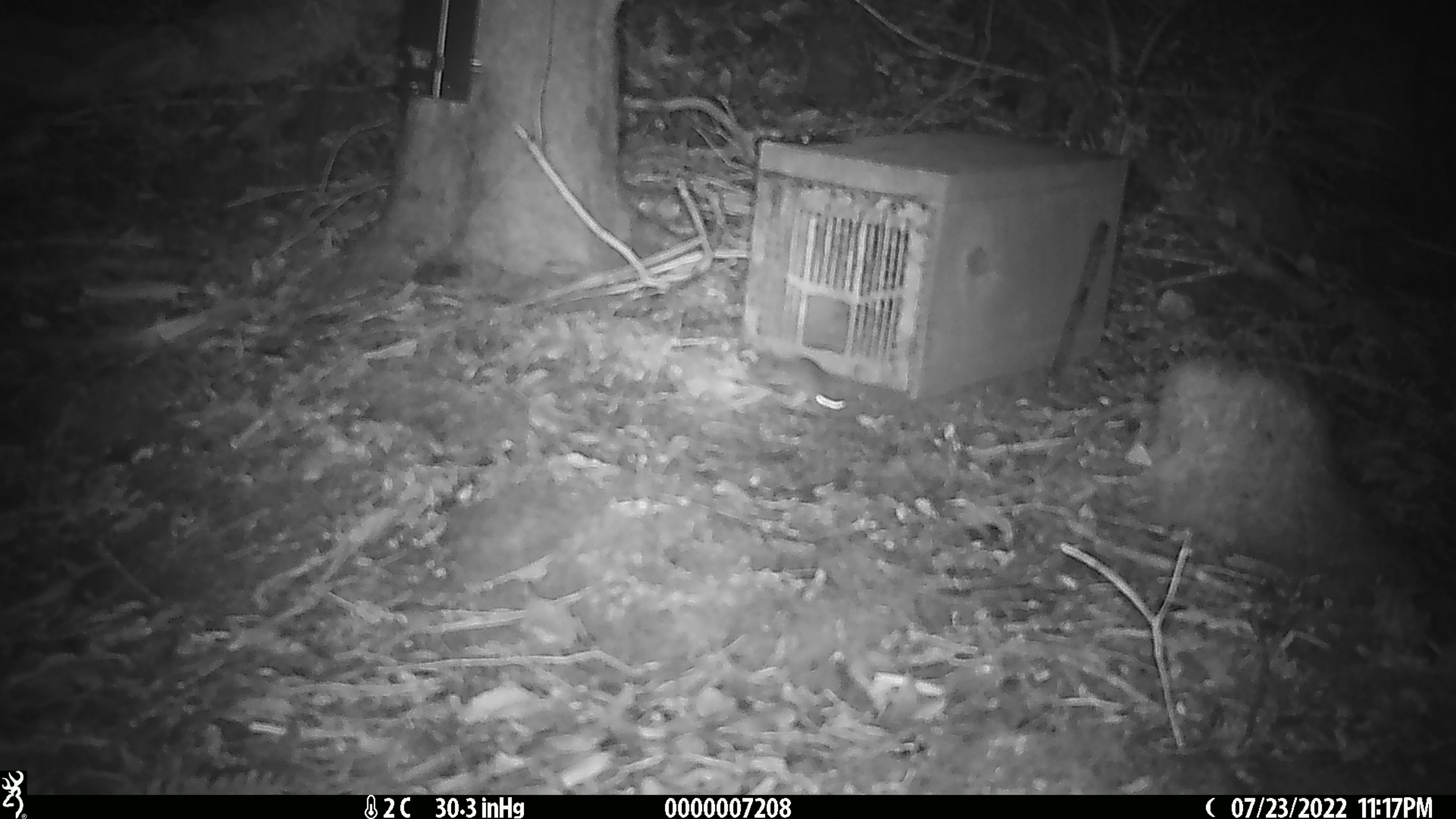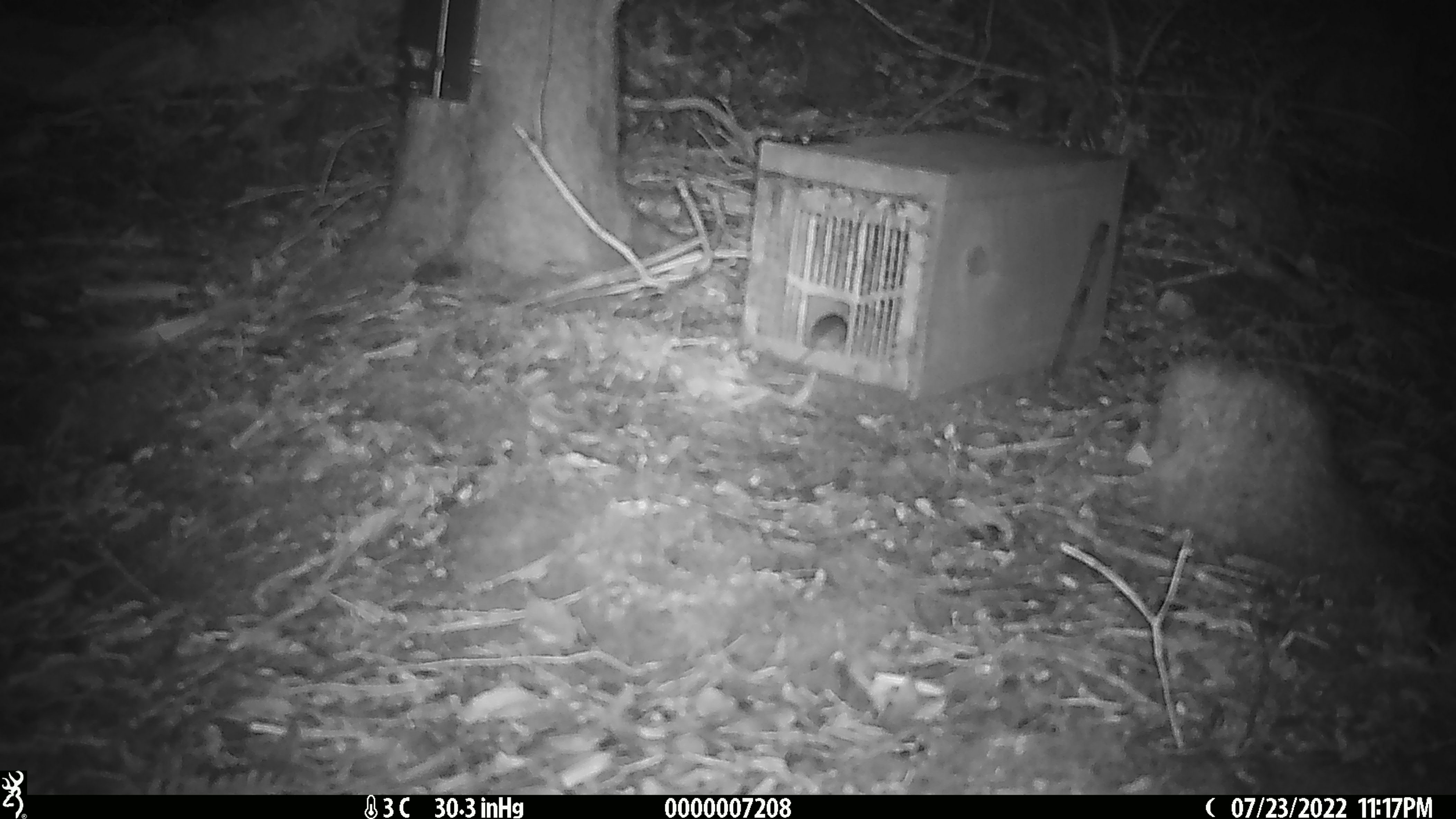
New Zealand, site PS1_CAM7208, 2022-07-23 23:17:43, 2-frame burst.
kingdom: Animalia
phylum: Chordata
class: Mammalia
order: Rodentia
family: Muridae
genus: Mus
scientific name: Mus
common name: mouse